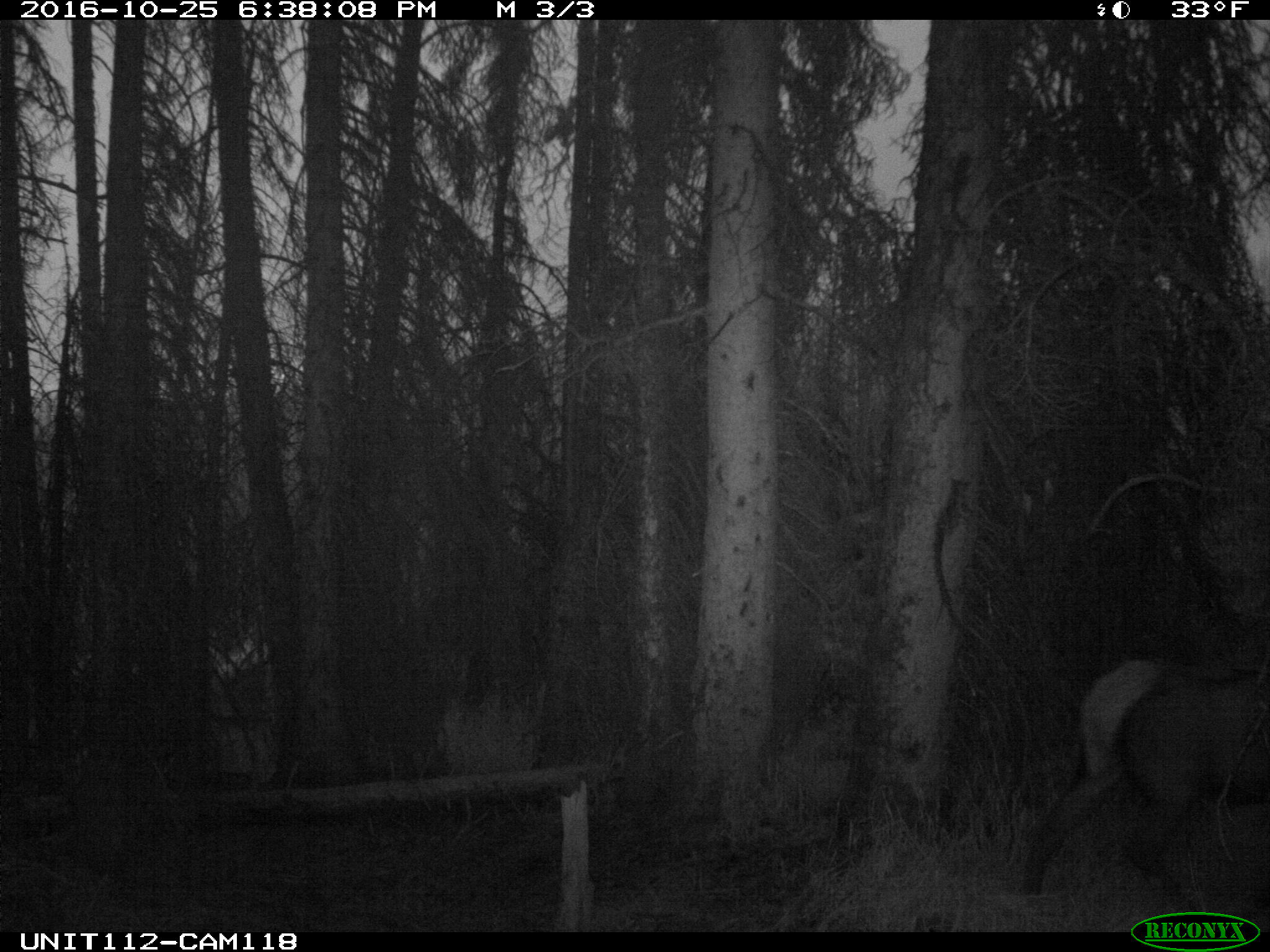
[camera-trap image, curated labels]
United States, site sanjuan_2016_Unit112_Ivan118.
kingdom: Animalia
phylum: Chordata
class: Mammalia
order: Artiodactyla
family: Cervidae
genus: Cervus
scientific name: Cervus elaphus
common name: red deer